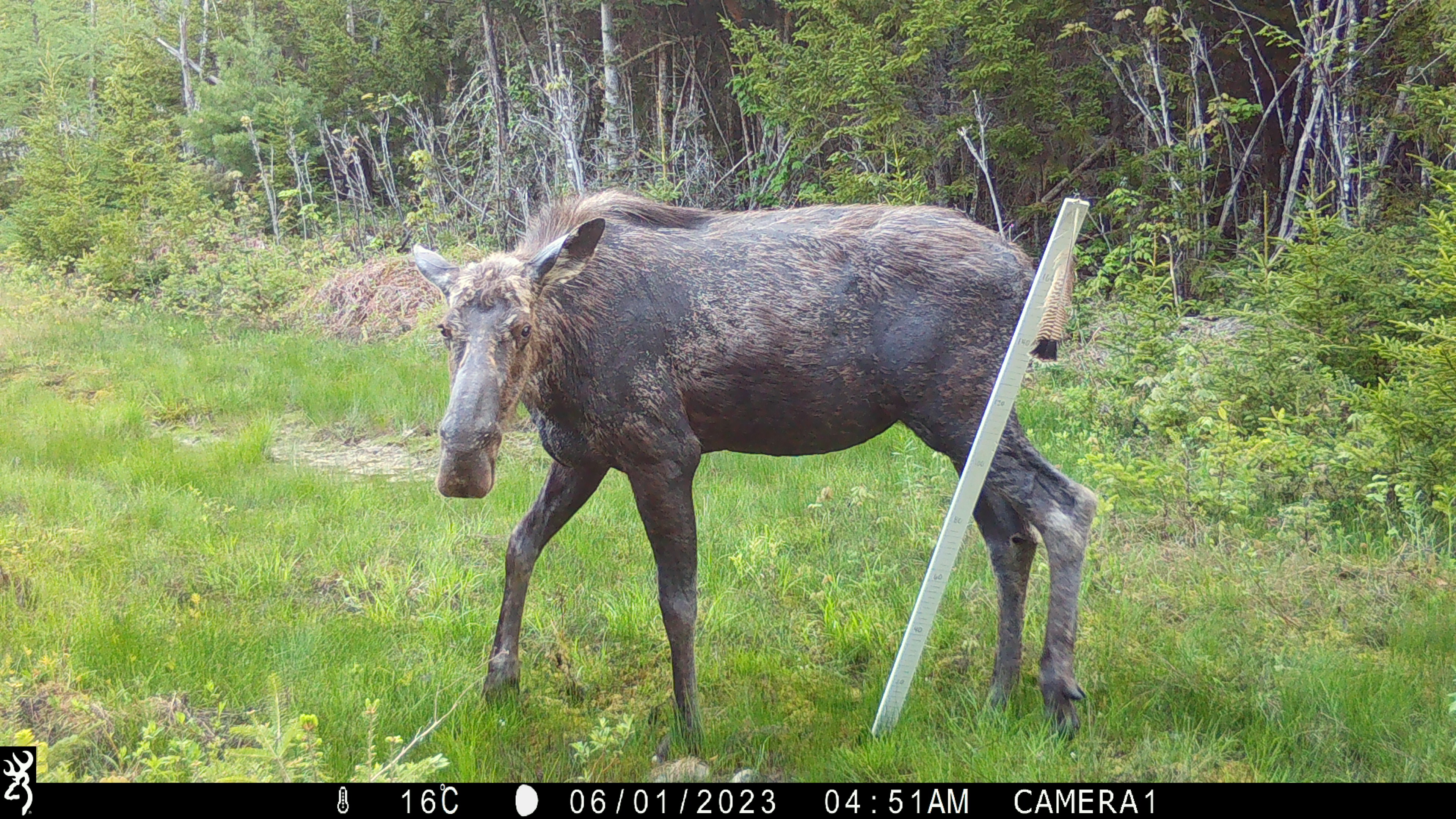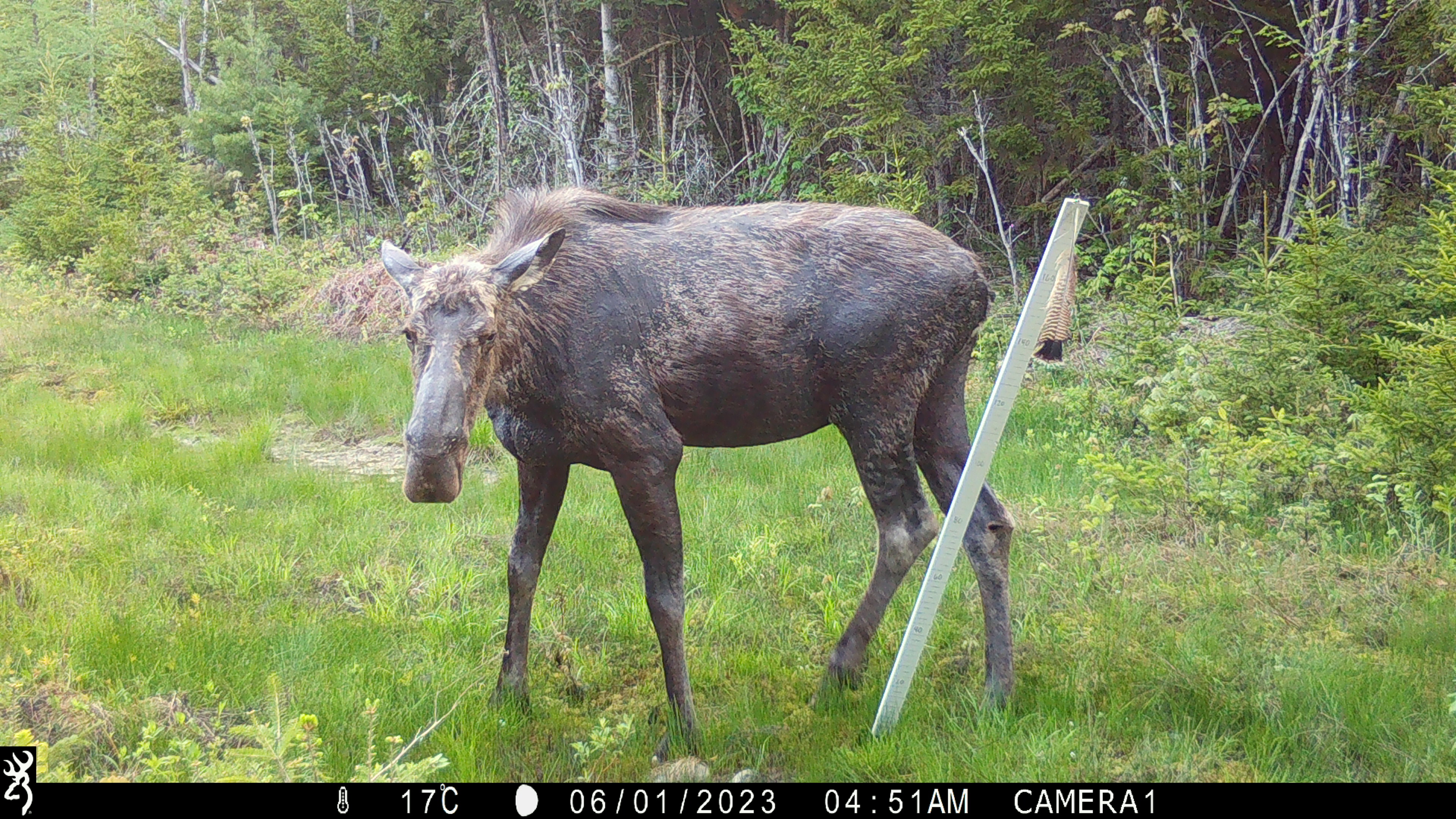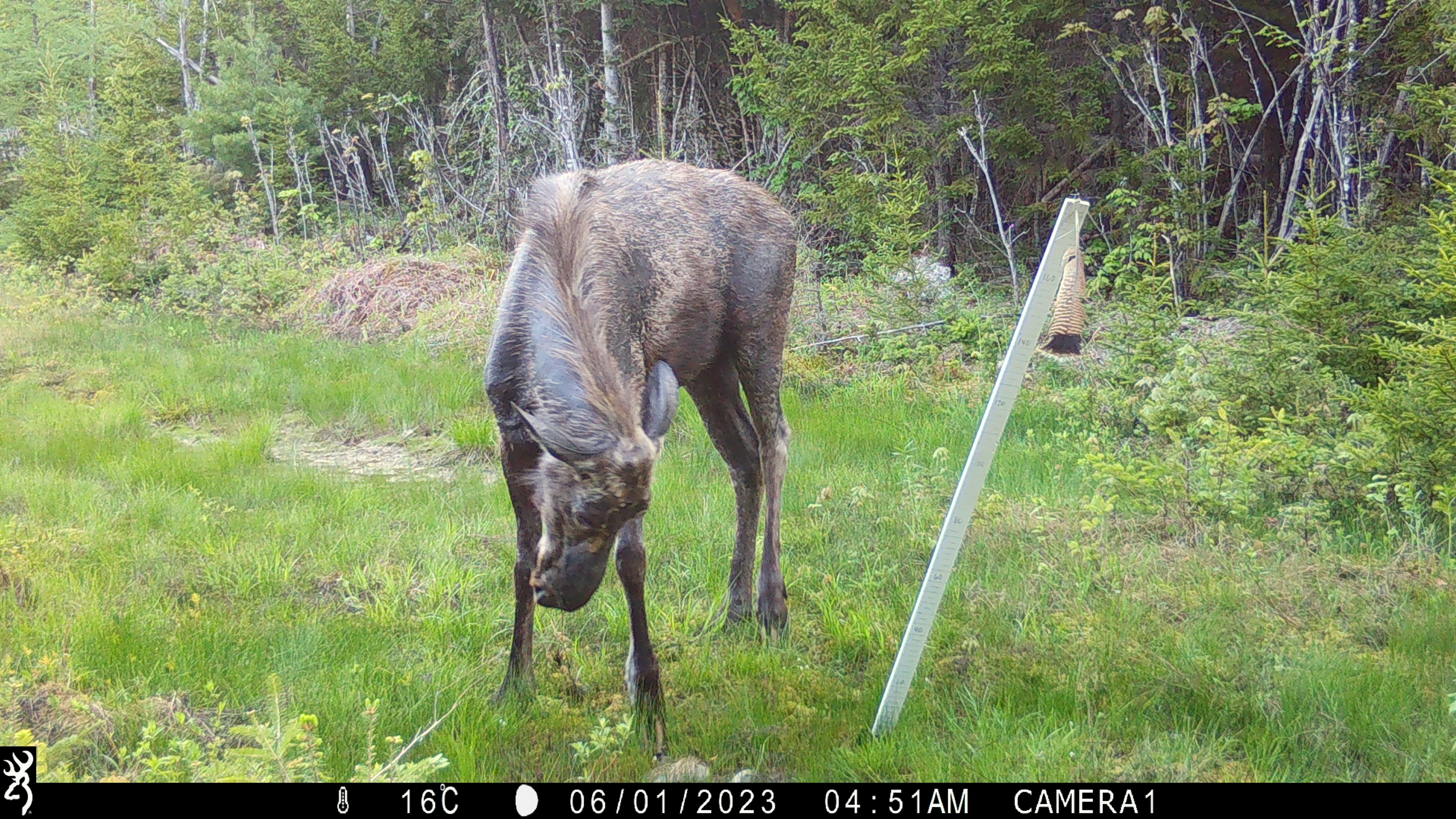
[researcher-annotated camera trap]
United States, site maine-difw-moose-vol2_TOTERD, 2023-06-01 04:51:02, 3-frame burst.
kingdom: Animalia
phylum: Chordata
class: Mammalia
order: Artiodactyla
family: Cervidae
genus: Alces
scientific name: Alces alces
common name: moose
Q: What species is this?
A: Moose (Alces alces).